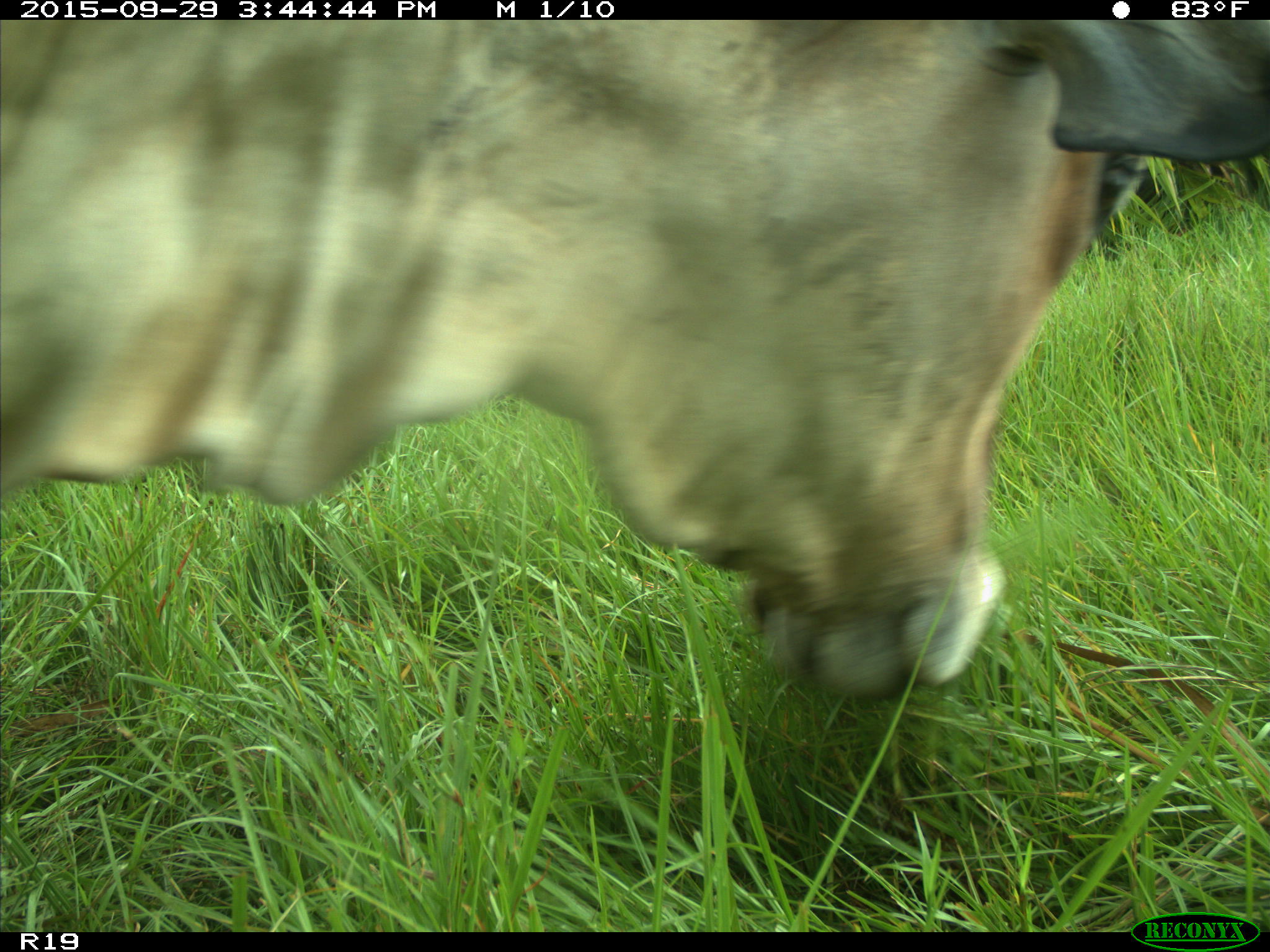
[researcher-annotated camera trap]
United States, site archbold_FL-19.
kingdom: Animalia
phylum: Chordata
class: Mammalia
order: Artiodactyla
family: Bovidae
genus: Bos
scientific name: Bos taurus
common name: domestic cow